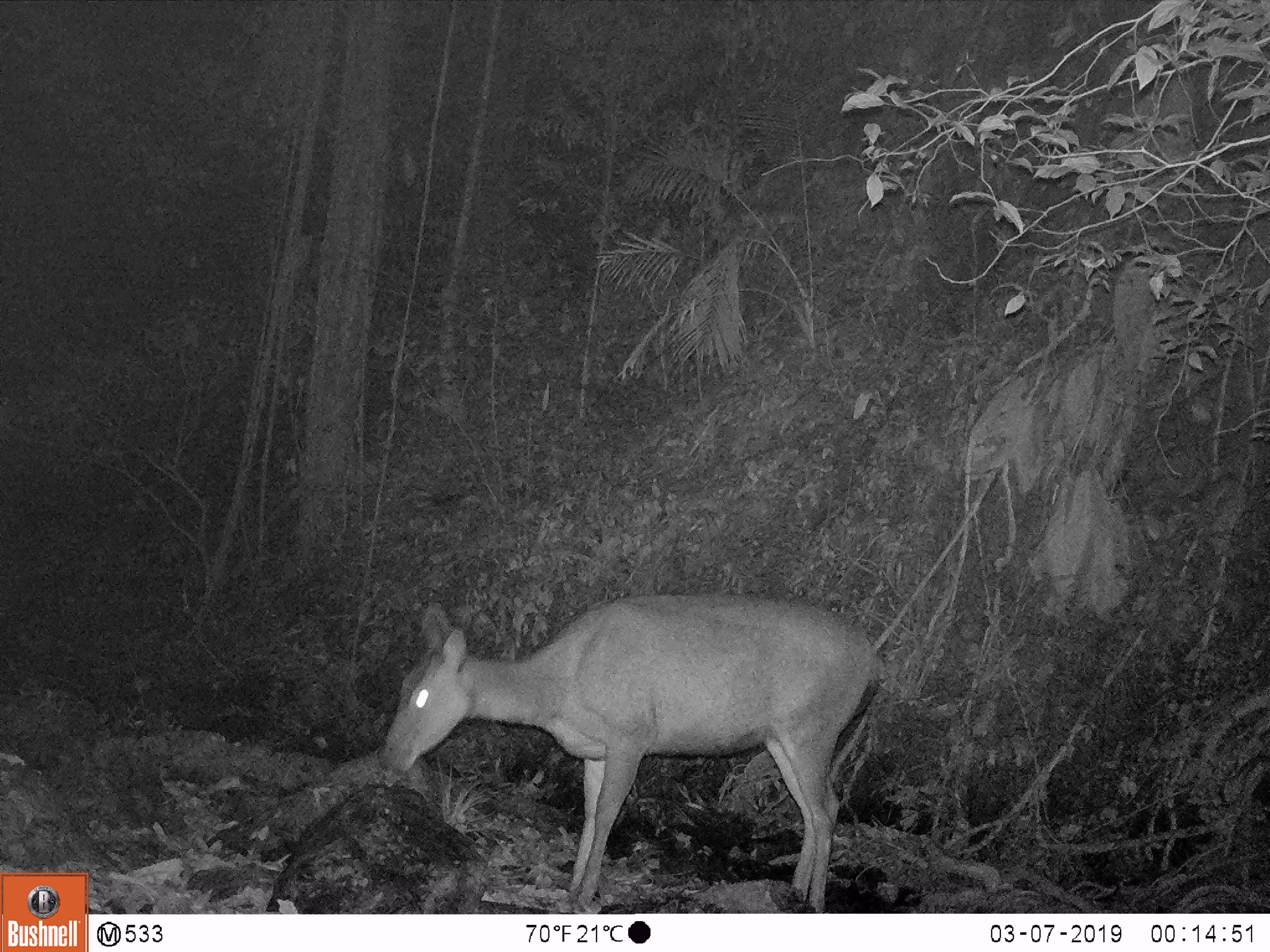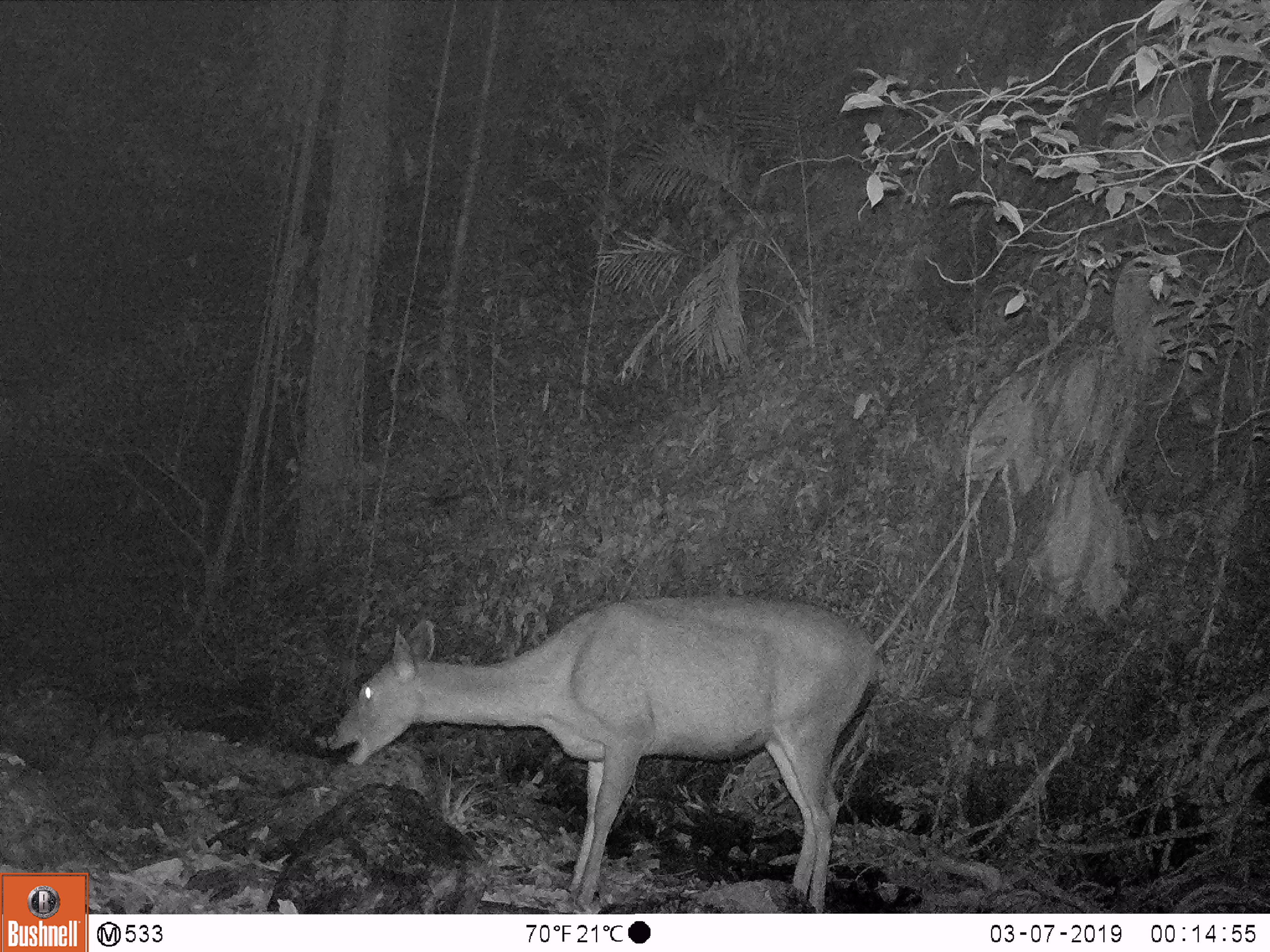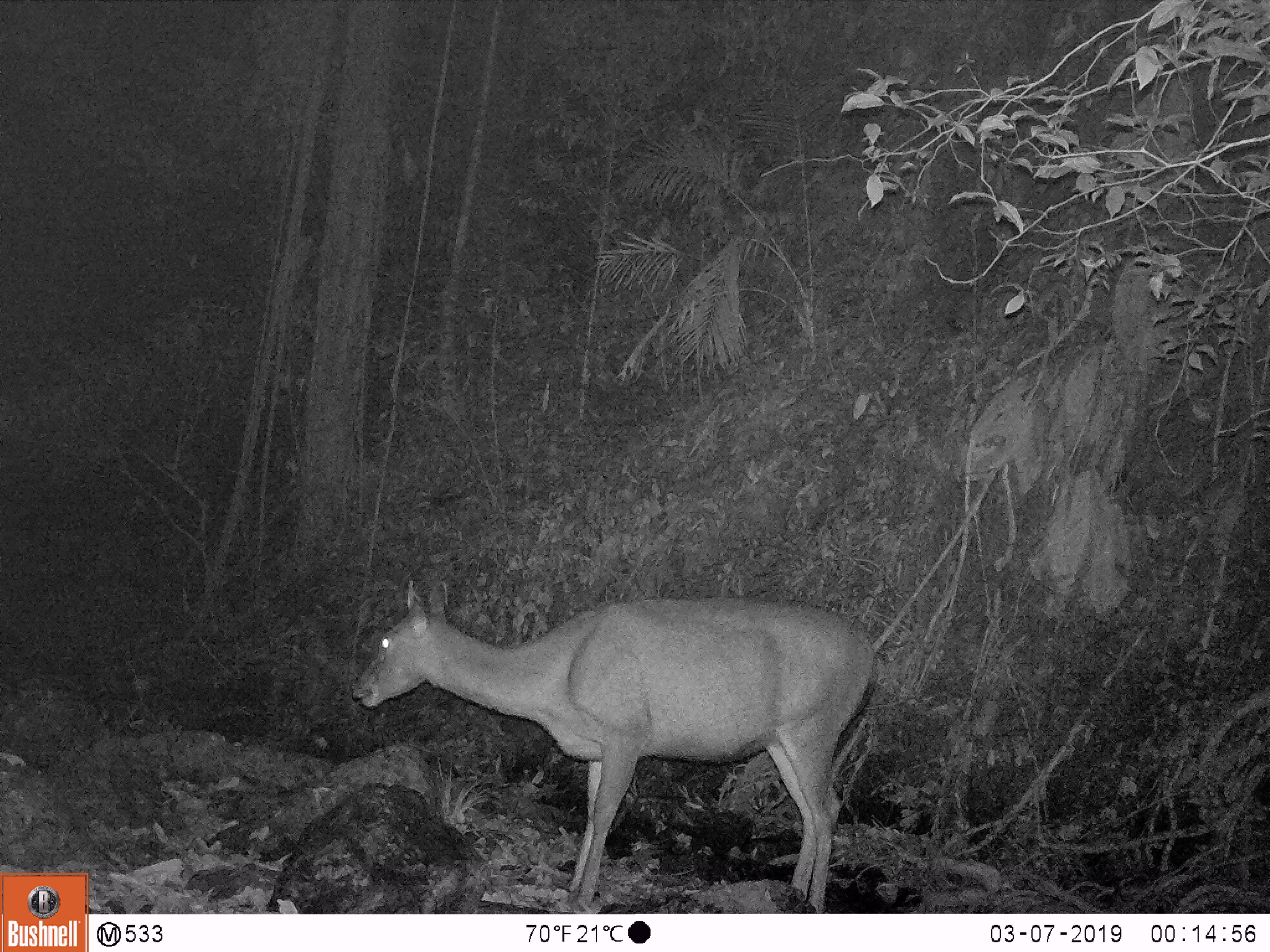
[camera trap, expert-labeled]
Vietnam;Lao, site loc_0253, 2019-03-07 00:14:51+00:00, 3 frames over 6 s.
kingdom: Animalia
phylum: Chordata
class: Mammalia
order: Artiodactyla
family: Cervidae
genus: Rusa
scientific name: Rusa unicolor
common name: sambar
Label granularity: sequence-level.